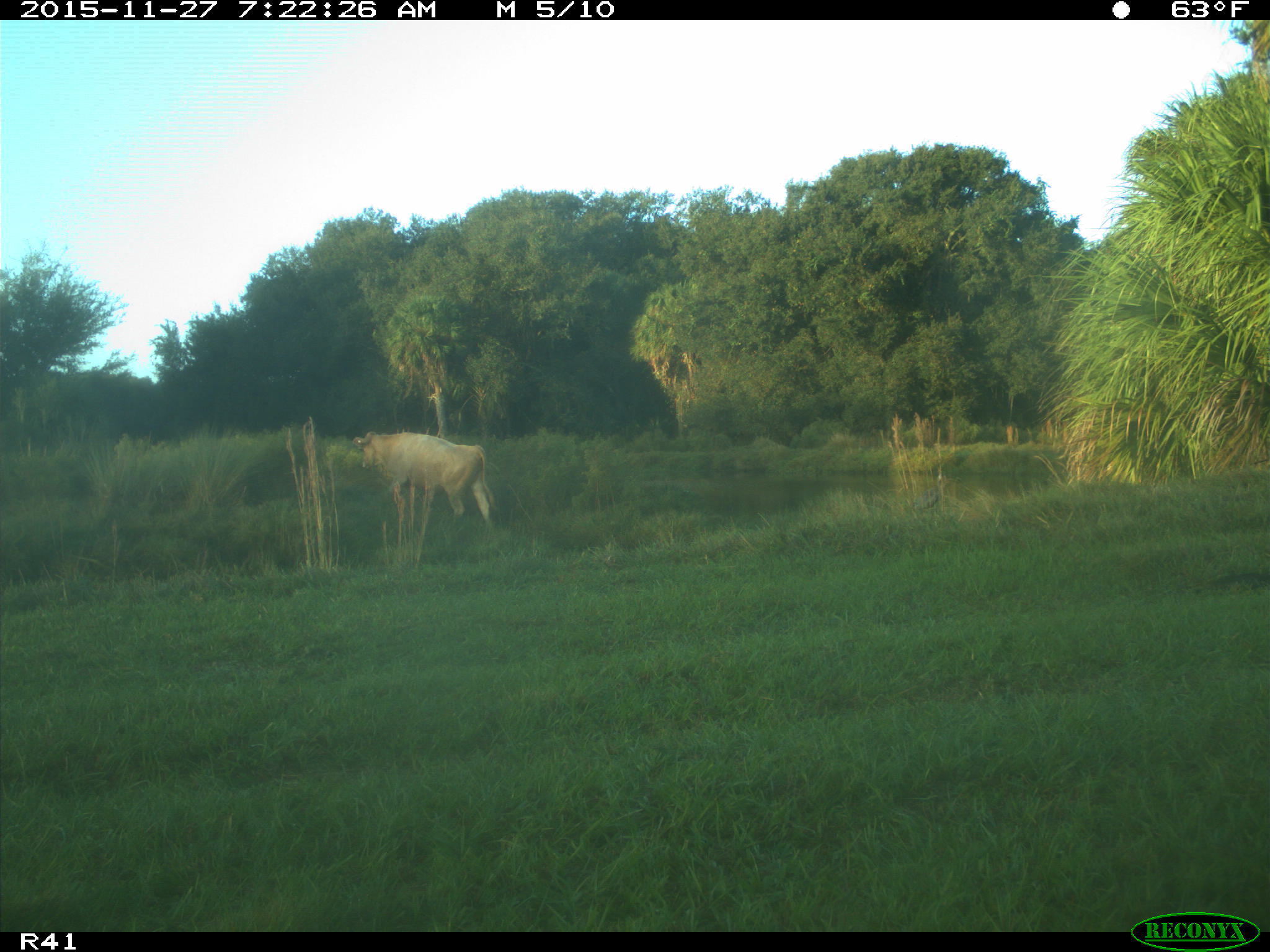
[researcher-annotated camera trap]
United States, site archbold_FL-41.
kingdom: Animalia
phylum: Chordata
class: Mammalia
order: Artiodactyla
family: Bovidae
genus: Bos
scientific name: Bos taurus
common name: domestic cow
Bos taurus (domestic cow).